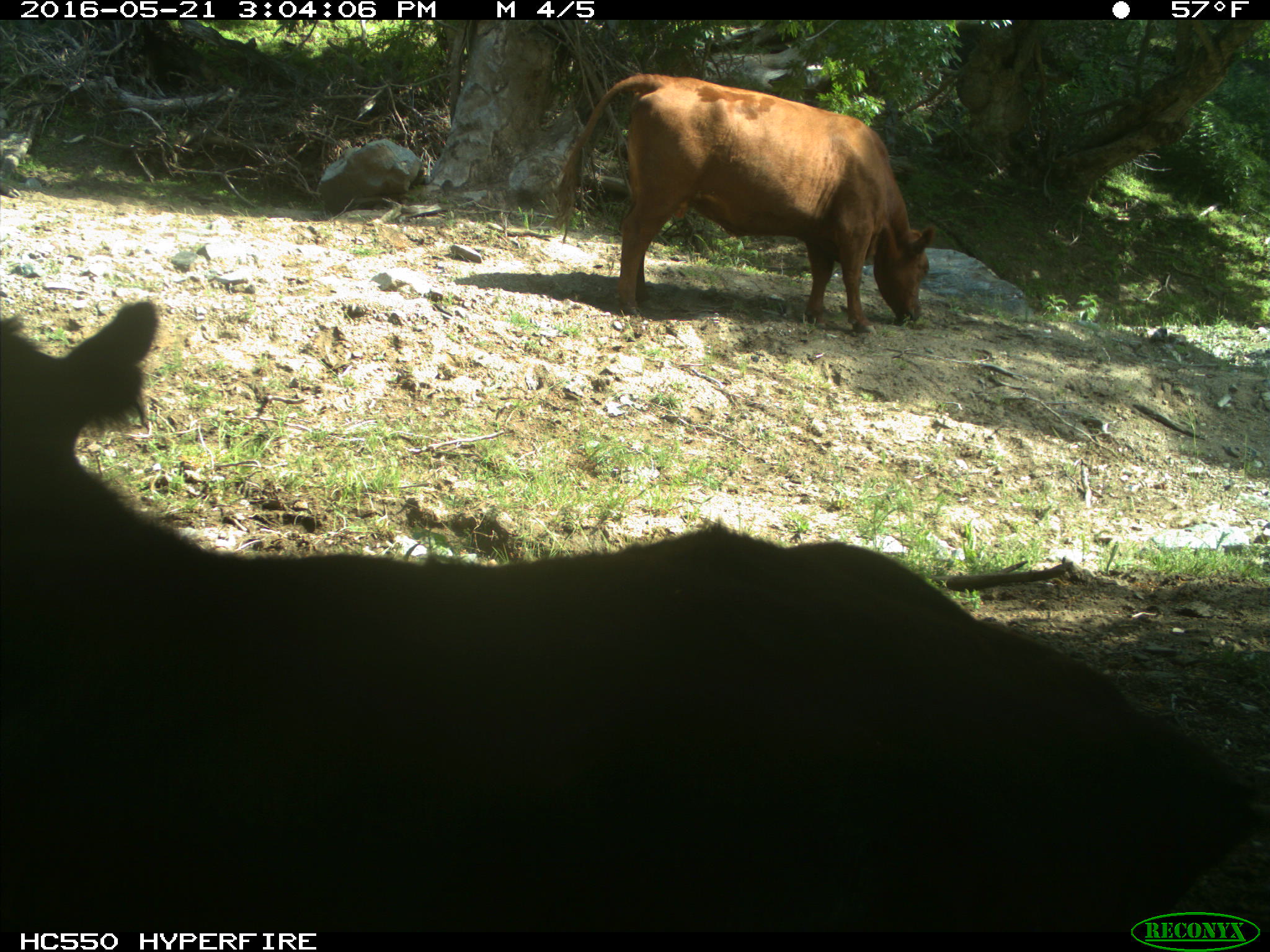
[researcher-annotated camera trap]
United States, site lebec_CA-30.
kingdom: Animalia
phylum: Chordata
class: Mammalia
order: Artiodactyla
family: Bovidae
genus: Bos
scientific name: Bos taurus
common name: domestic cow